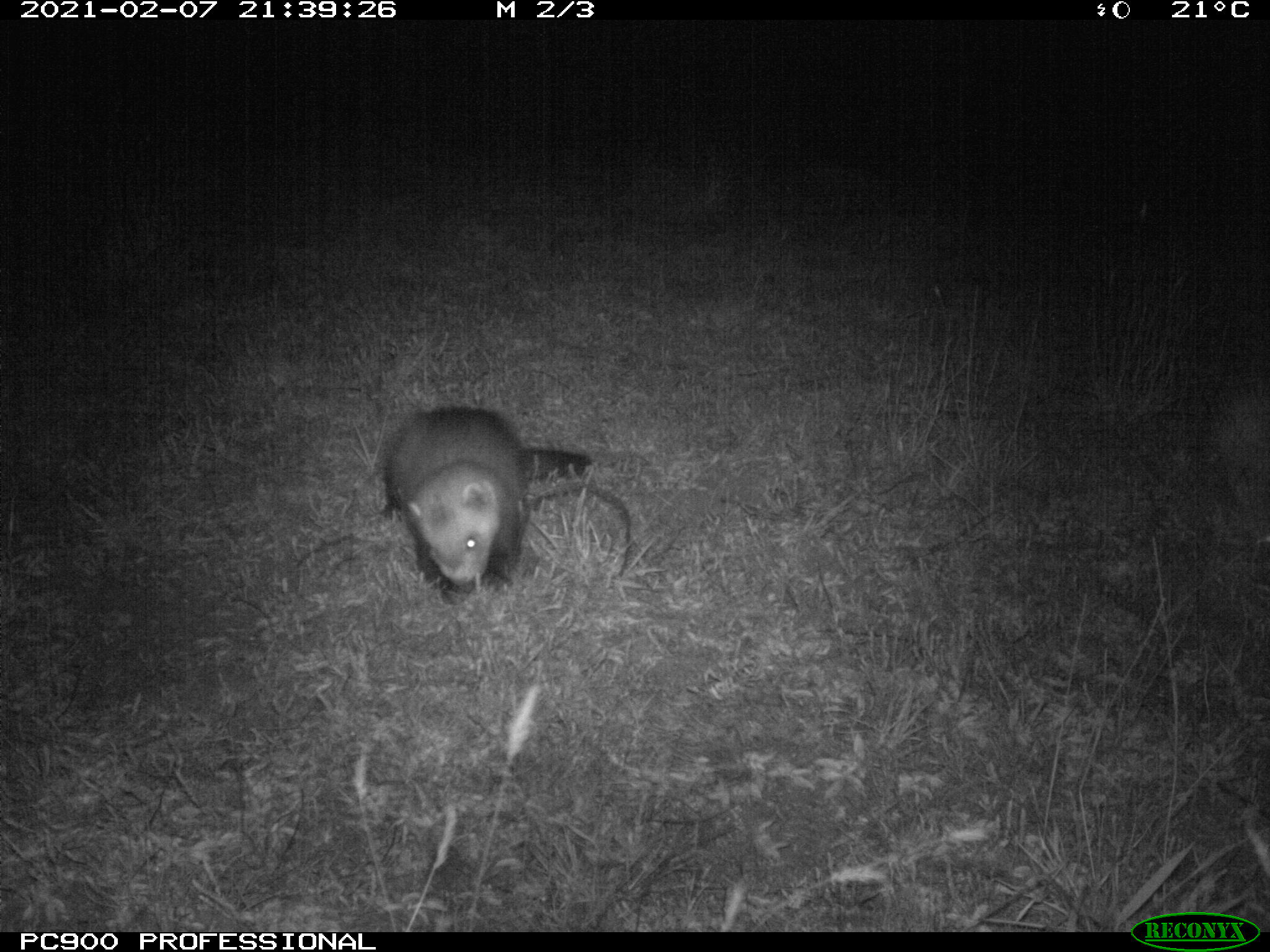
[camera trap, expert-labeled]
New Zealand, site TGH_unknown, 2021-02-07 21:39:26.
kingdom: Animalia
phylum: Chordata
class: Mammalia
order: Carnivora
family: Mustelidae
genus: Mustela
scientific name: Mustela furo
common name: ferret